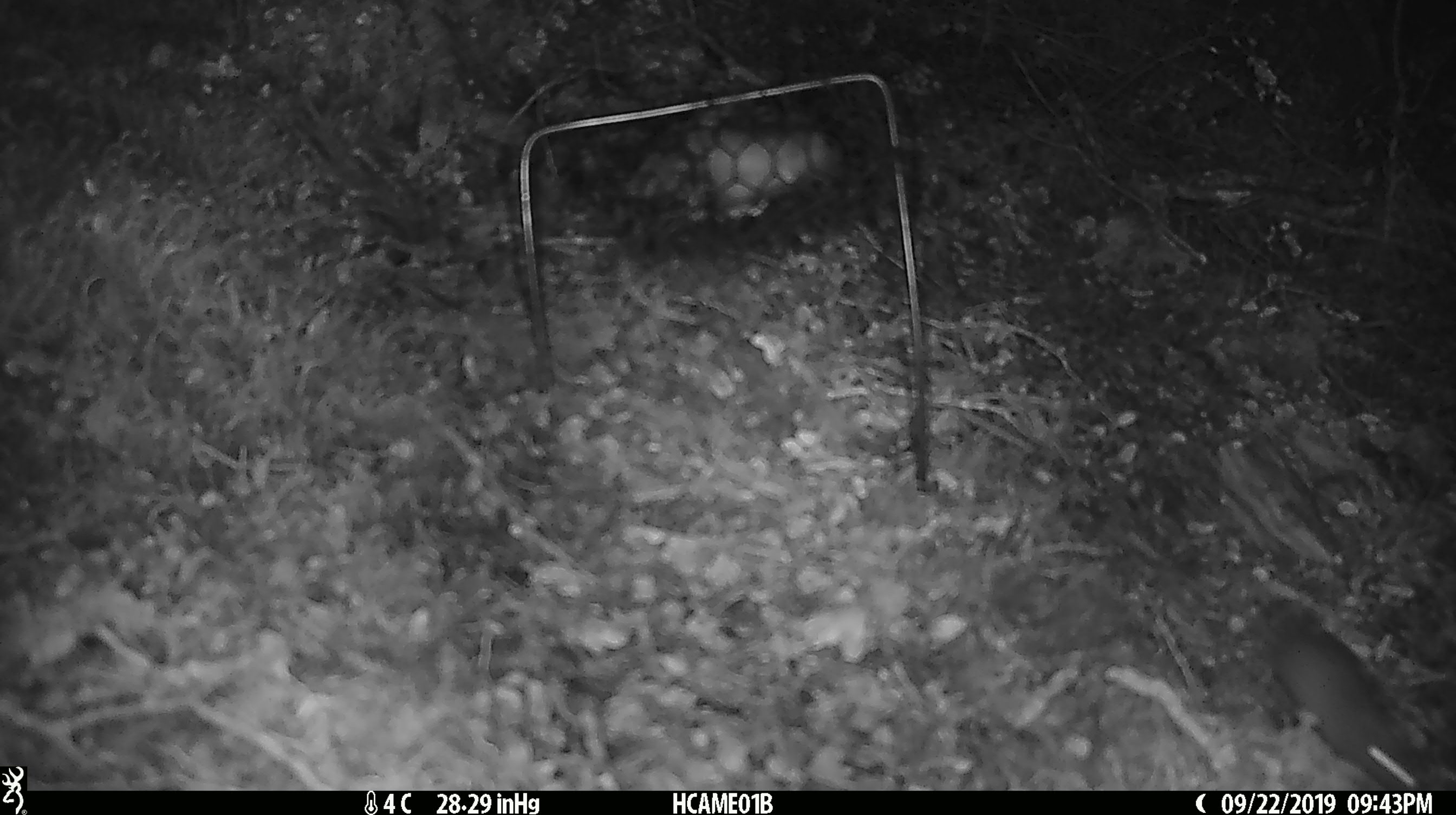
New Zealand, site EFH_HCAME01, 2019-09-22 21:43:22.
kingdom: Animalia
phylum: Chordata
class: Mammalia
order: Rodentia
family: Muridae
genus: Mus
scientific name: Mus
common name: mouse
Mouse (Mus).